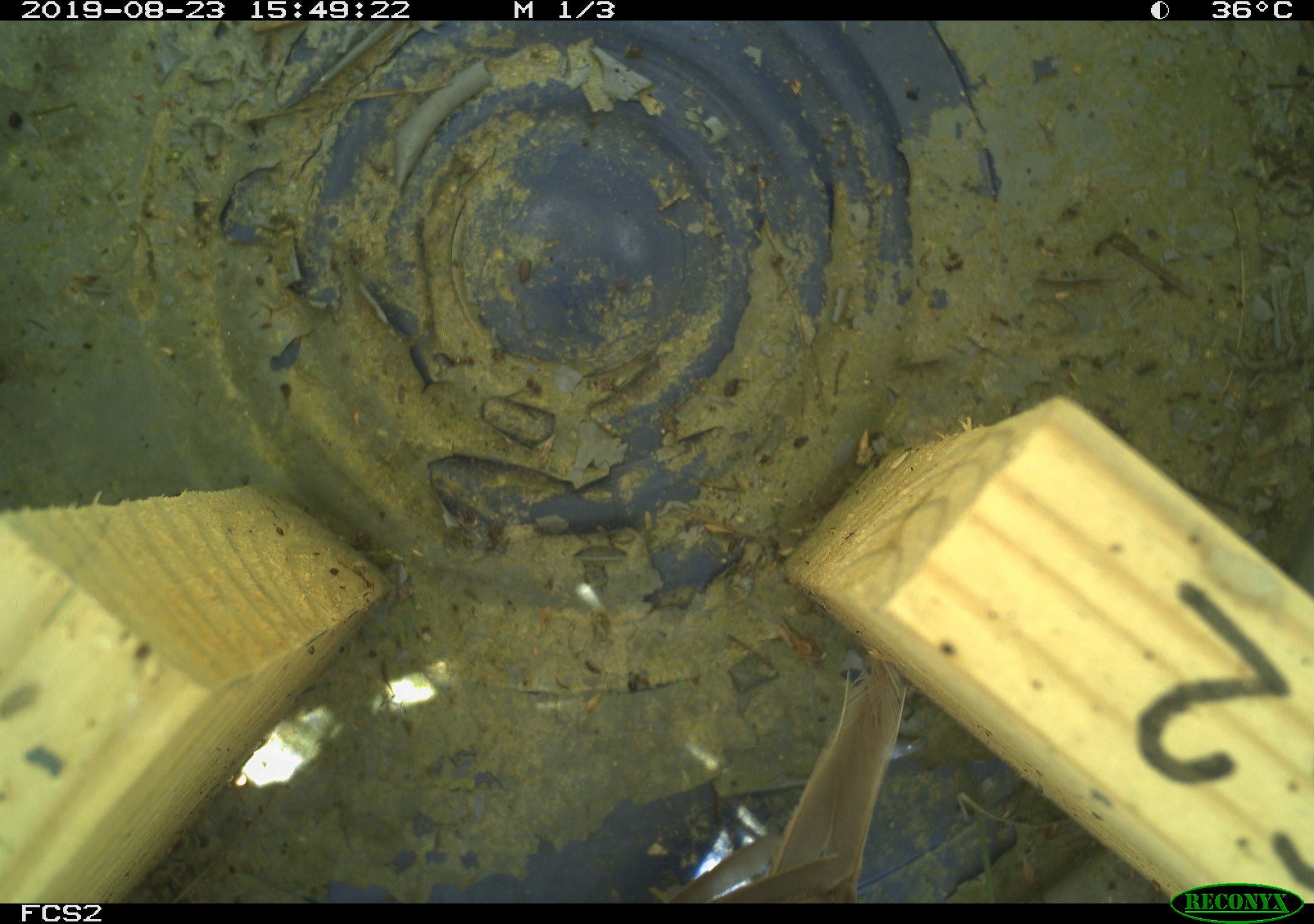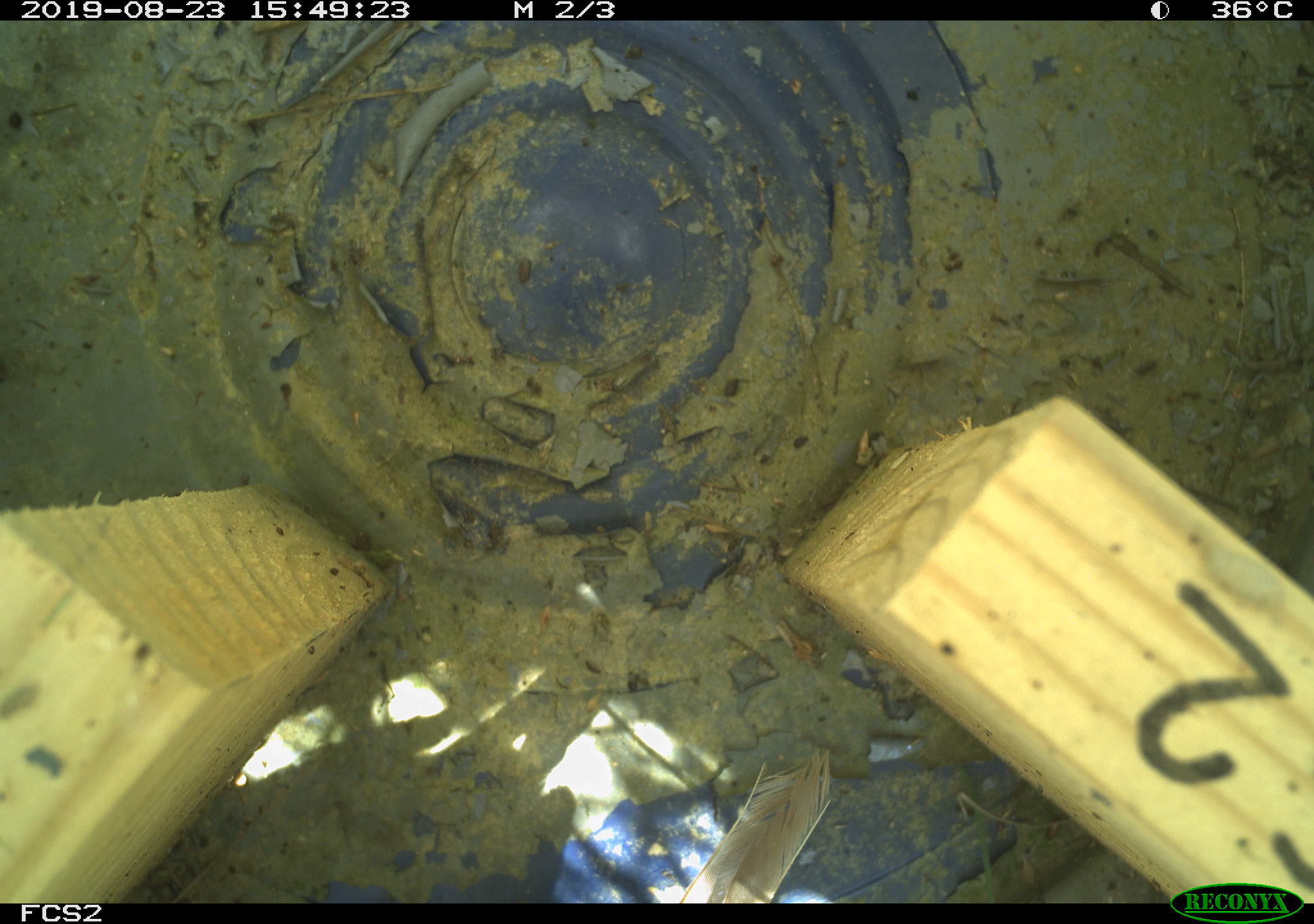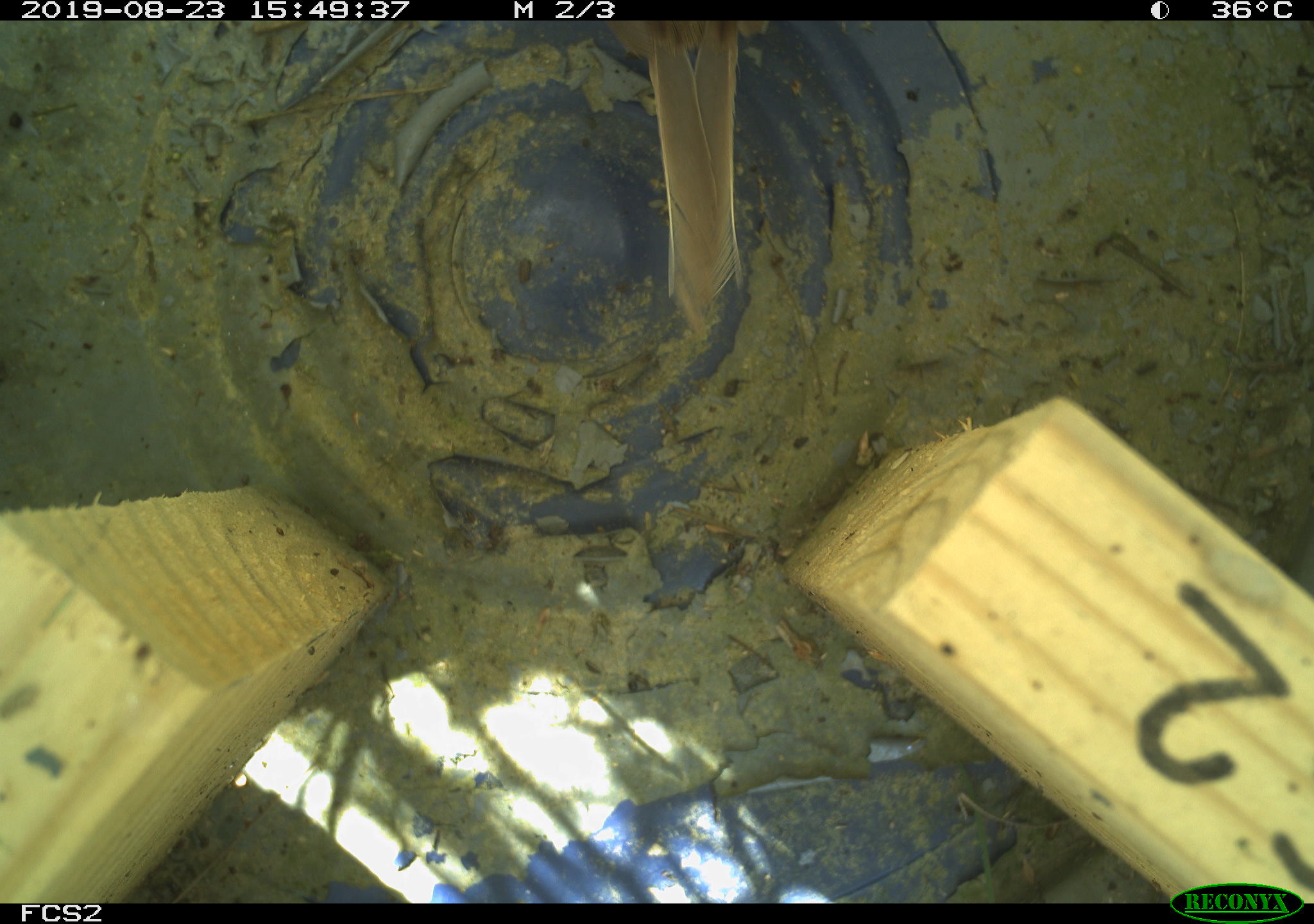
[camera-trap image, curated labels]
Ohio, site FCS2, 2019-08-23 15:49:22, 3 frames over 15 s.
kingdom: Animalia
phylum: Chordata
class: Aves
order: Passeriformes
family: Passerellidae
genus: Melospiza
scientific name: Melospiza melodia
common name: song sparrow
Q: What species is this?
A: Song sparrow (Melospiza melodia).